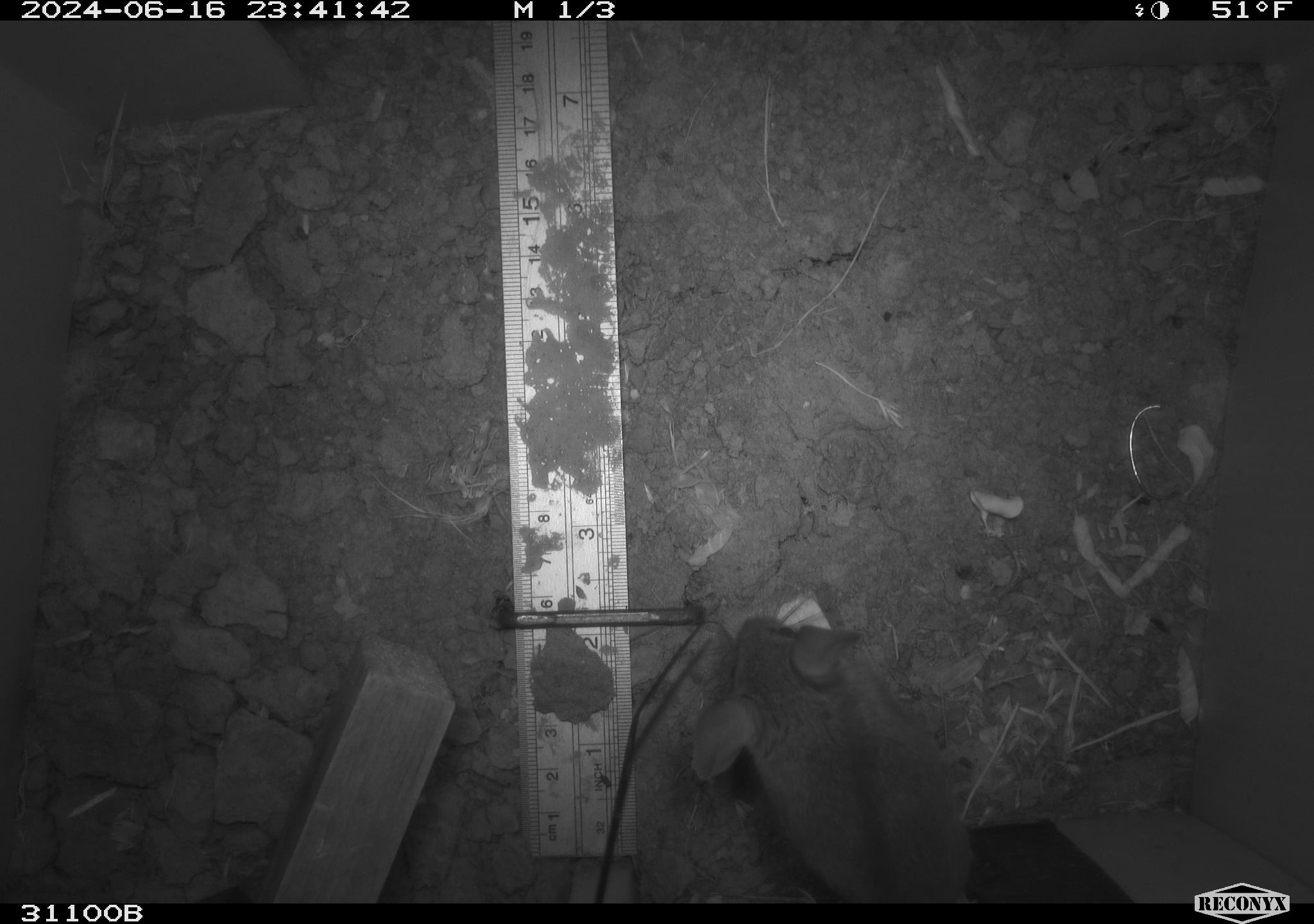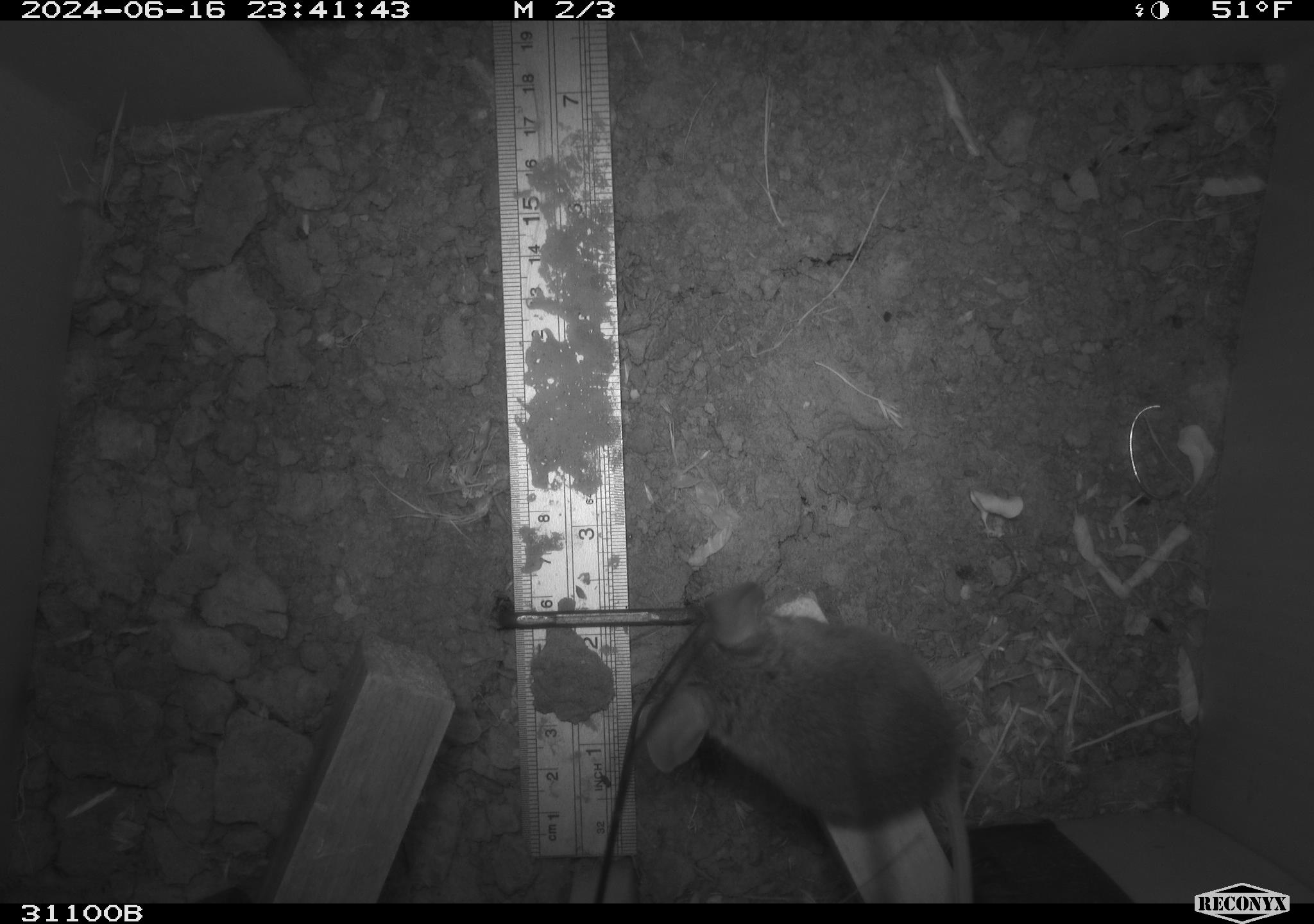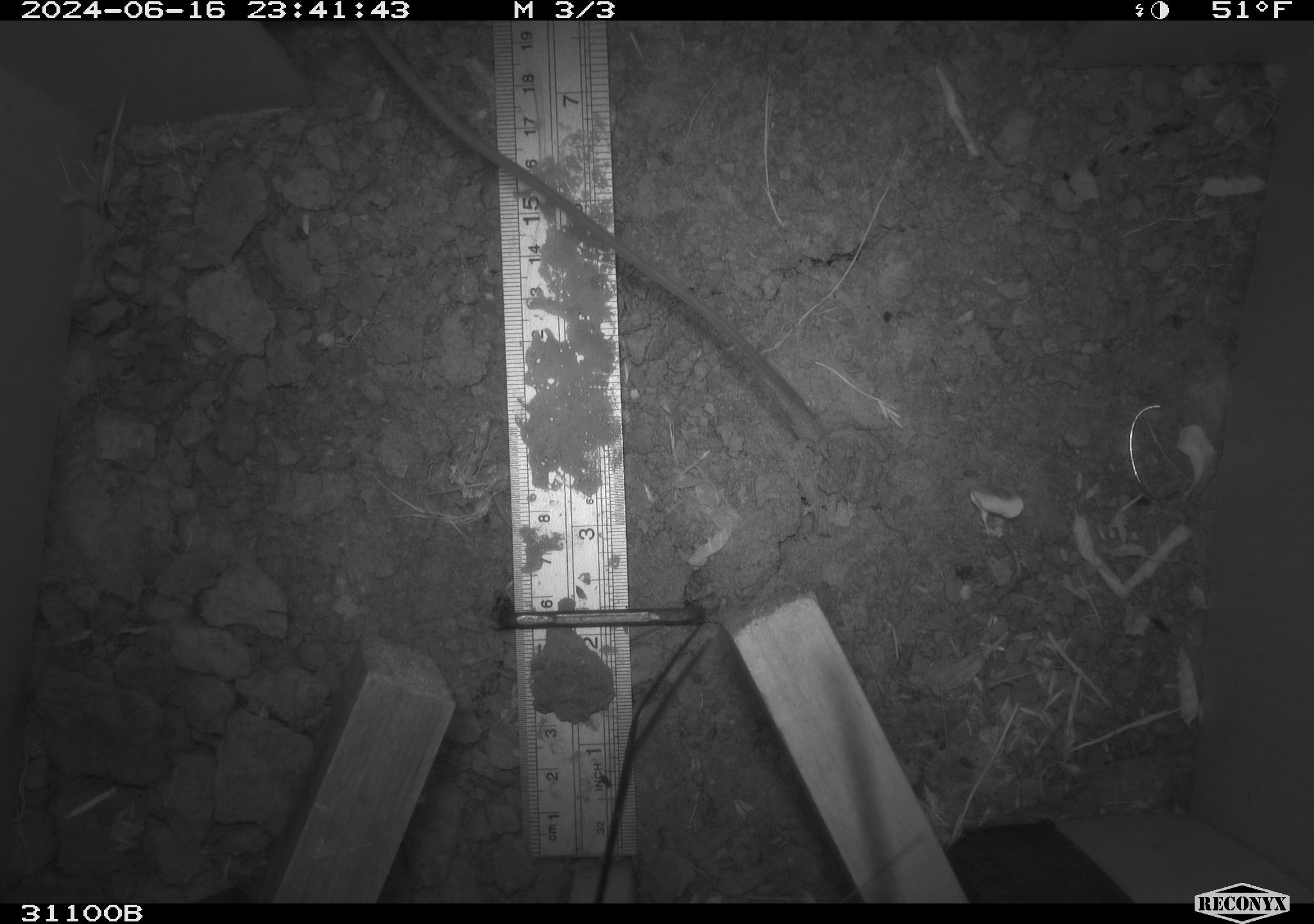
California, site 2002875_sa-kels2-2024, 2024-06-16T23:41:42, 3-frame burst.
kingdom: Animalia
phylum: Chordata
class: Mammalia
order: Rodentia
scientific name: Rodentia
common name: rodent